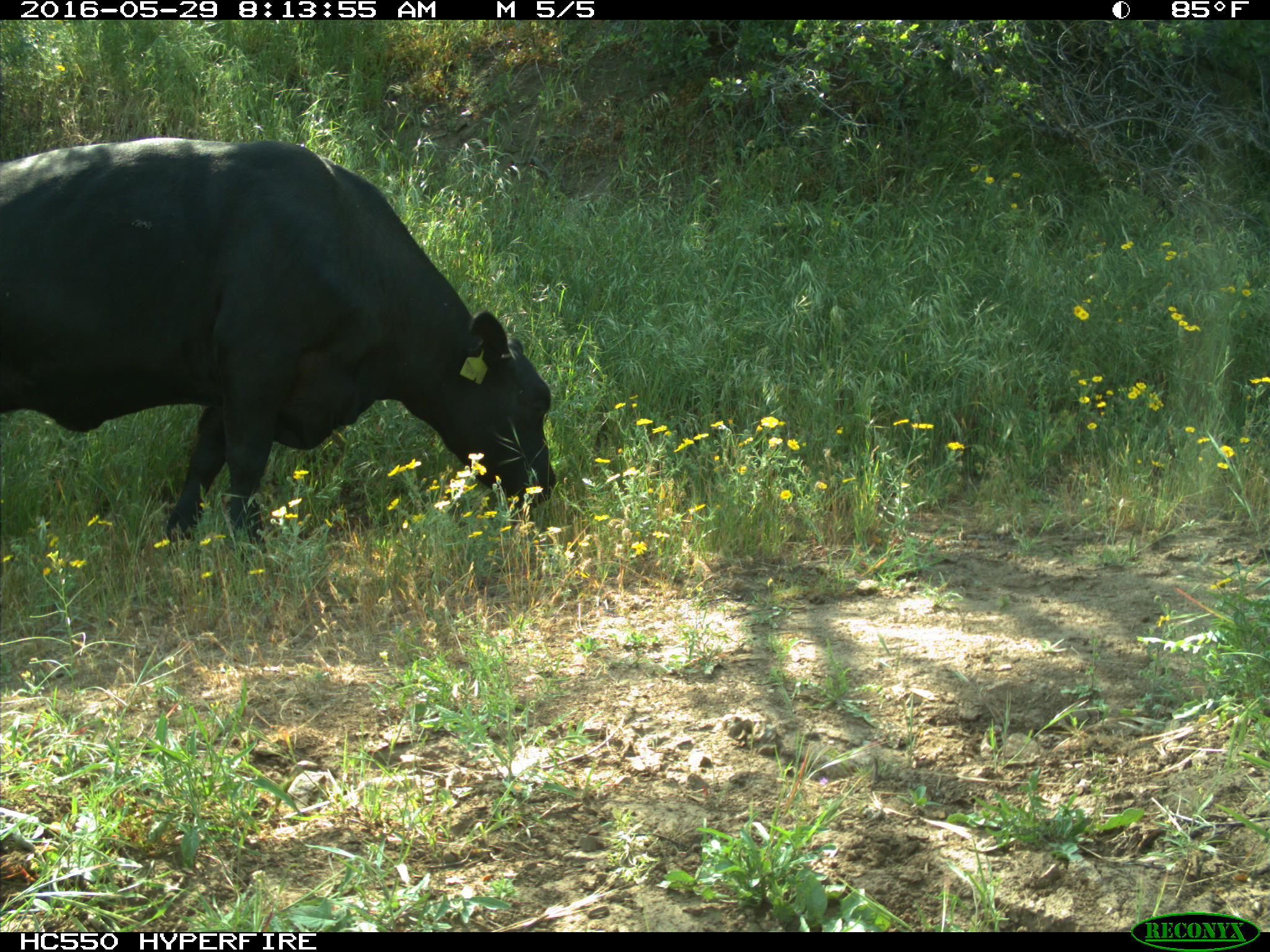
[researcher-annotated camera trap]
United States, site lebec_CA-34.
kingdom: Animalia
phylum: Chordata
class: Mammalia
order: Artiodactyla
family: Bovidae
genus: Bos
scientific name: Bos taurus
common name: domestic cow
Bos taurus (domestic cow).